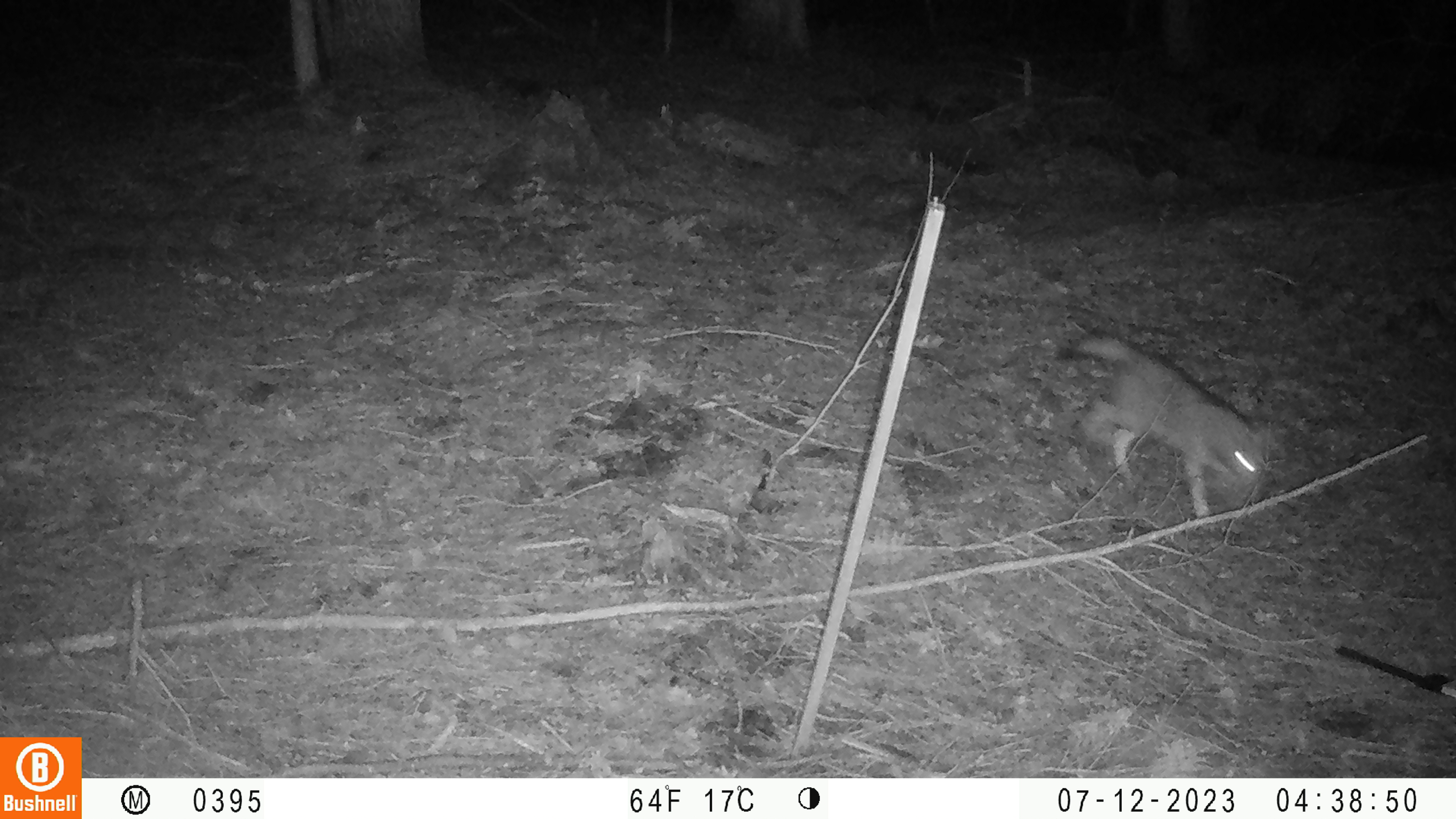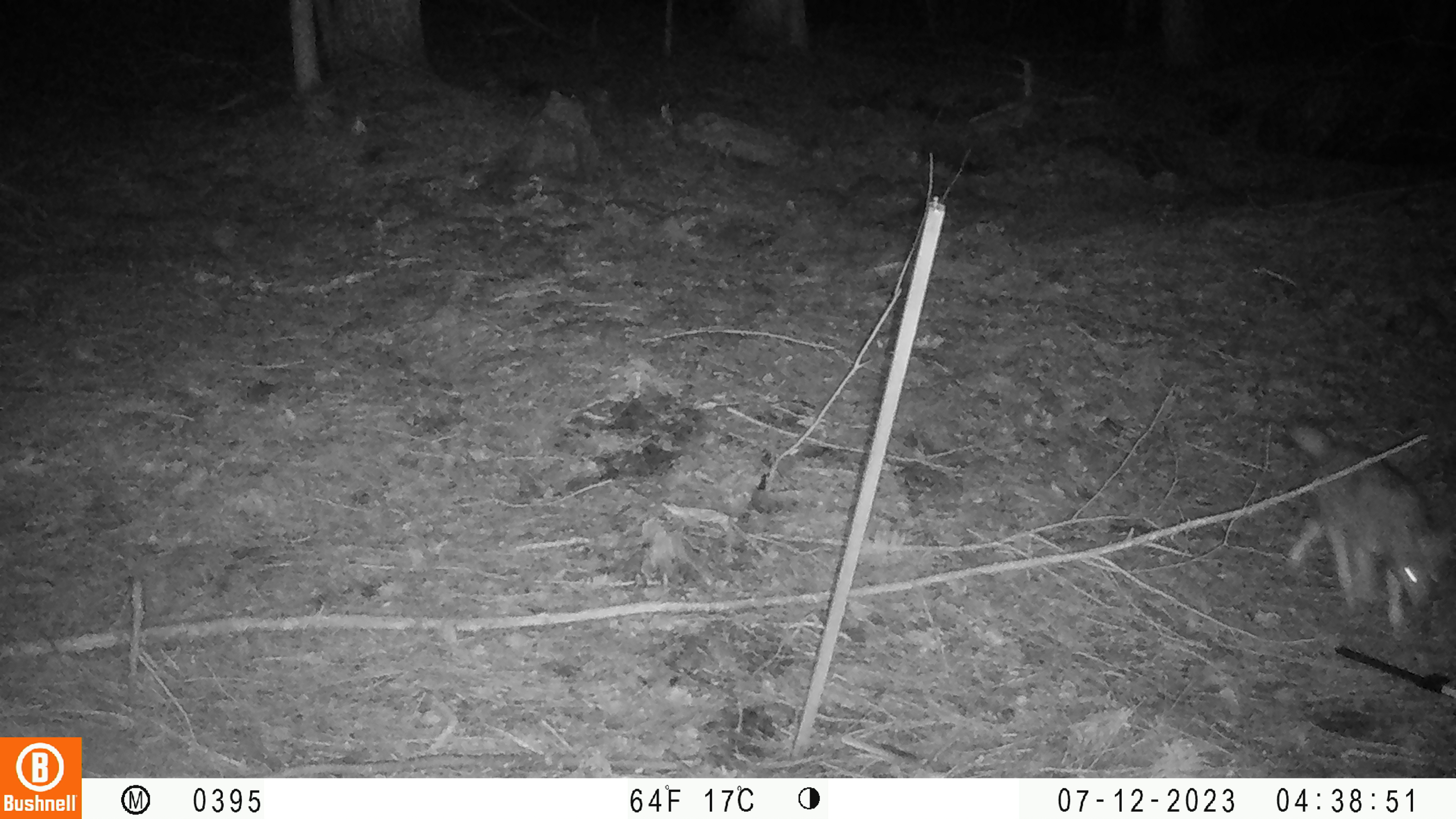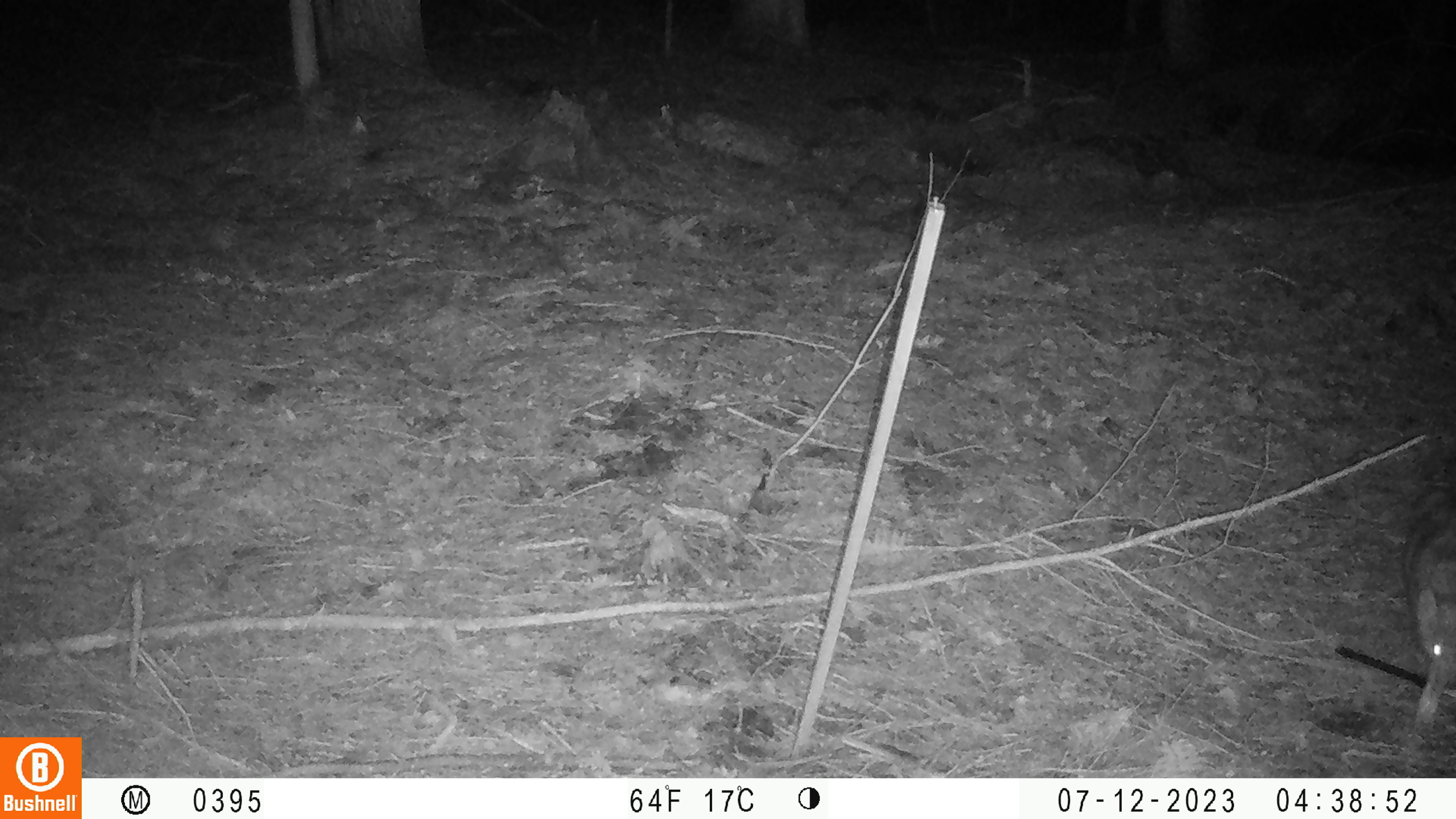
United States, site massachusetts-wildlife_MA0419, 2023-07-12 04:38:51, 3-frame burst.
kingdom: Animalia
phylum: Chordata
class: Mammalia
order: Carnivora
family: Canidae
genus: Urocyon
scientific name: Urocyon cinereoargenteus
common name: gray fox